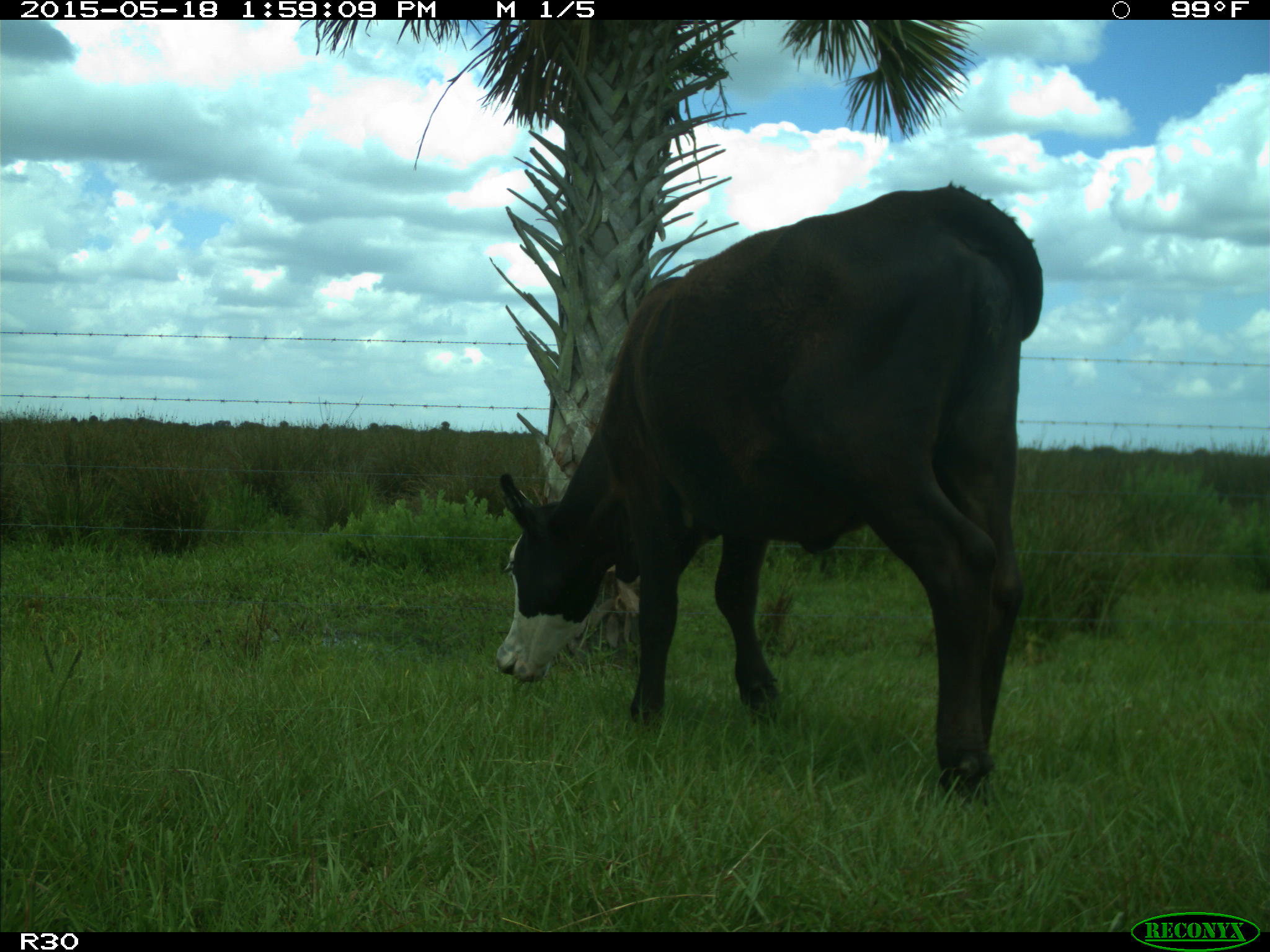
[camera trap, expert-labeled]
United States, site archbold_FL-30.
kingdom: Animalia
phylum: Chordata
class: Mammalia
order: Artiodactyla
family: Bovidae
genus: Bos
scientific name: Bos taurus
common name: domestic cow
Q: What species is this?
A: Bos taurus (domestic cow).